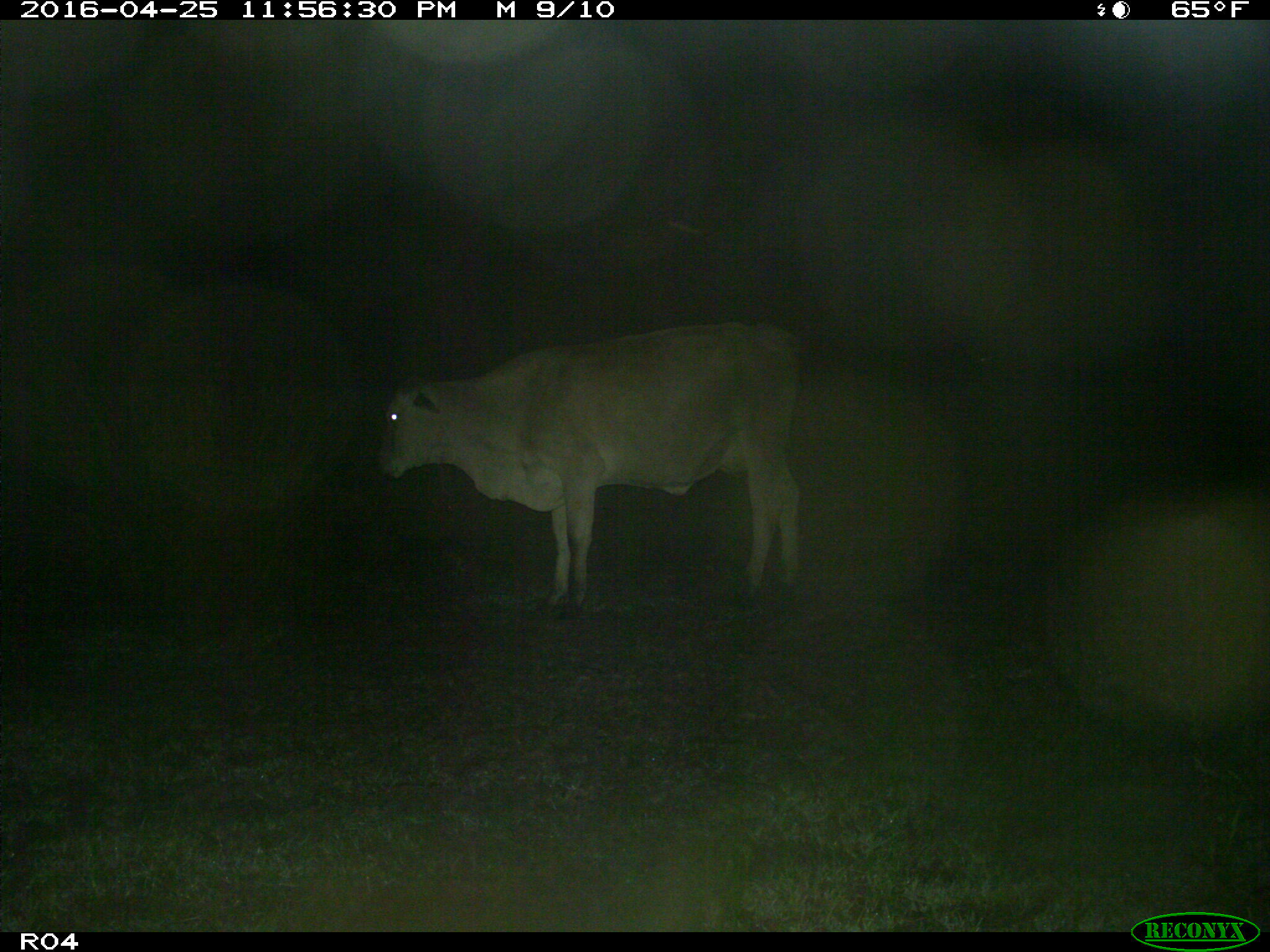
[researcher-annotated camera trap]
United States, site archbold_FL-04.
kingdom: Animalia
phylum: Chordata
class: Mammalia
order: Artiodactyla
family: Bovidae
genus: Bos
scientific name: Bos taurus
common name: domestic cow